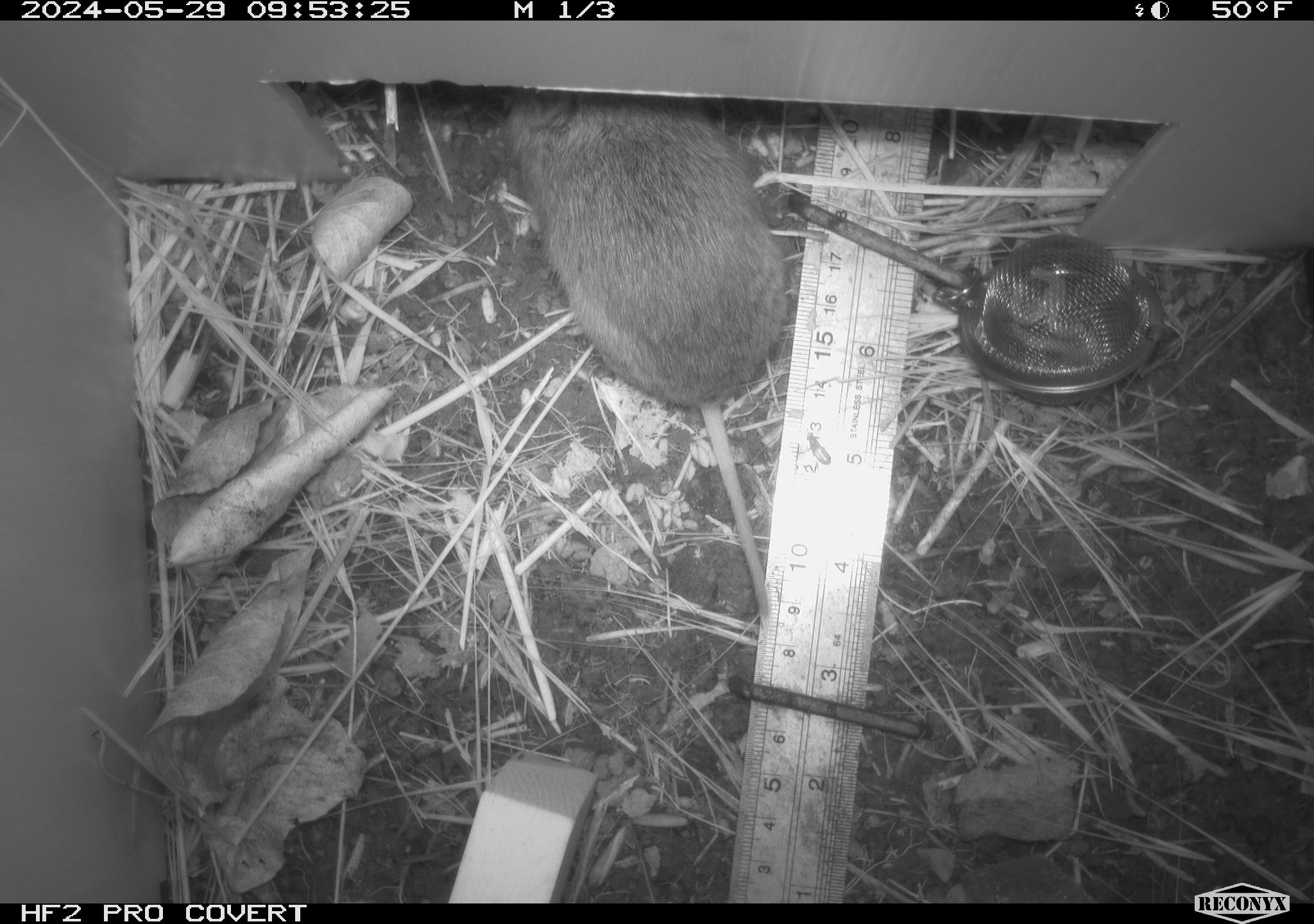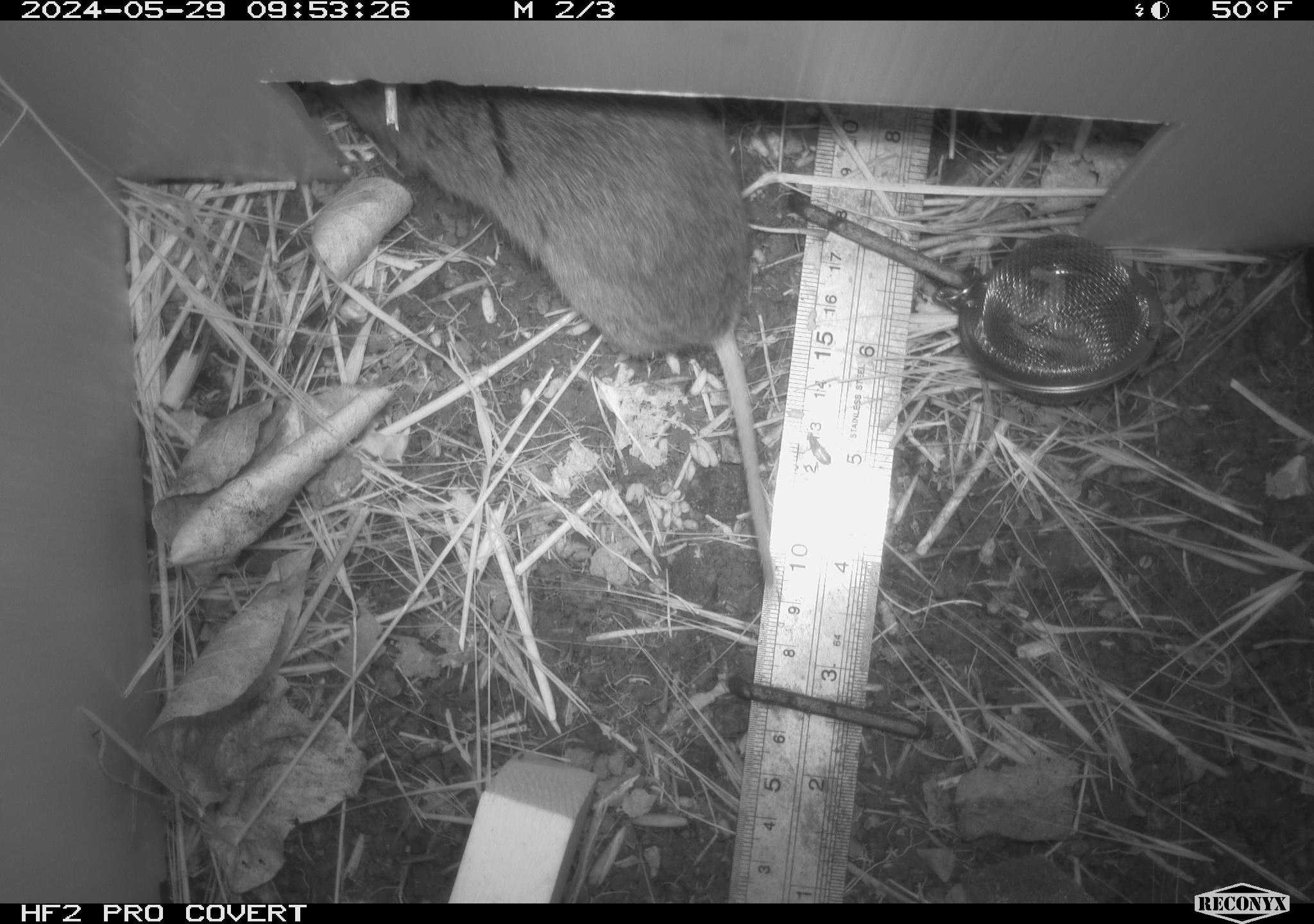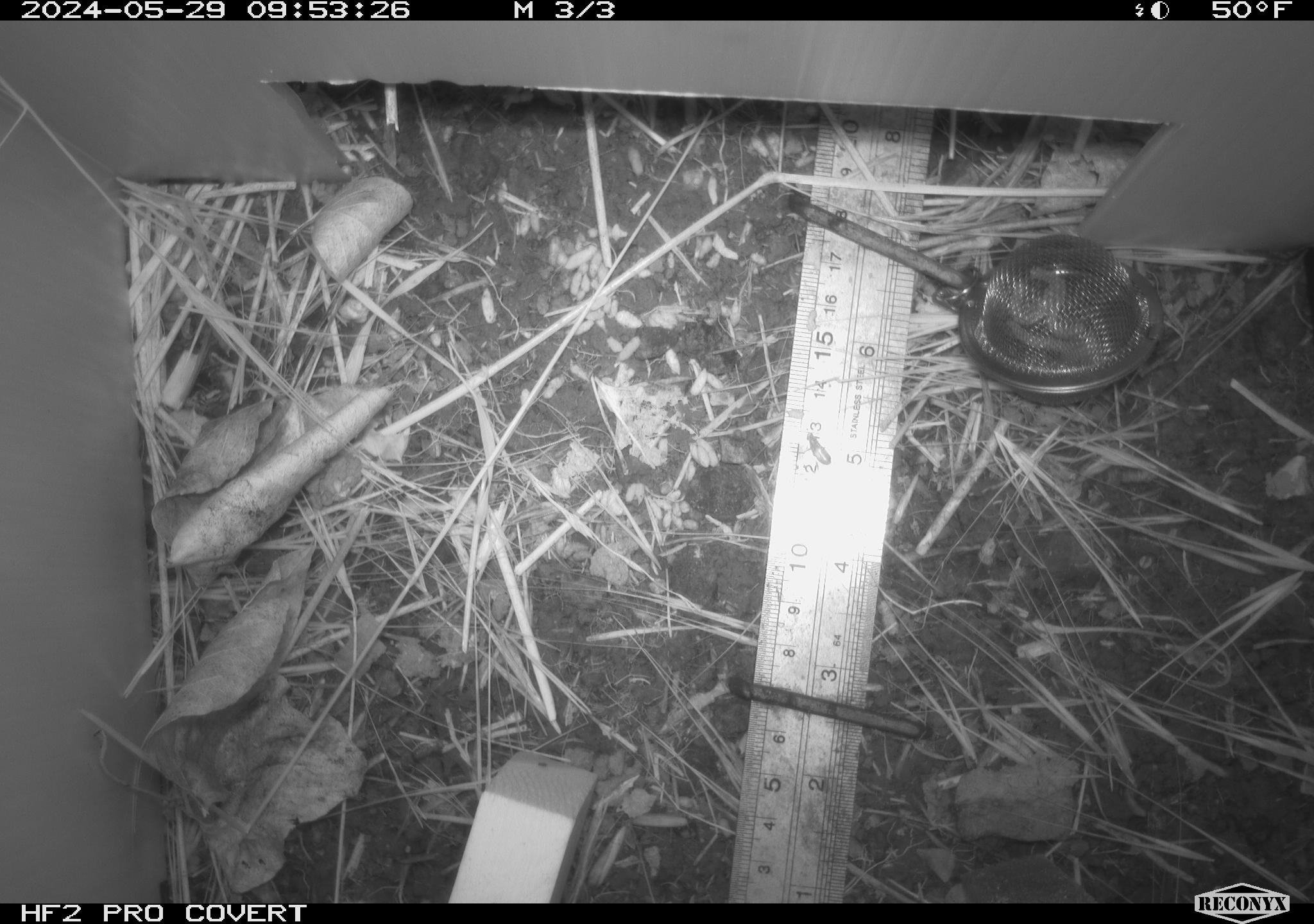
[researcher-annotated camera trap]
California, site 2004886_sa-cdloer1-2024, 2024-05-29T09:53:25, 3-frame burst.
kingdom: Animalia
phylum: Chordata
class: Mammalia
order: Rodentia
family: Cricetidae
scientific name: Arvicolinae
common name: voles, lemmings, and muskrats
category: arvicolinae subfamily